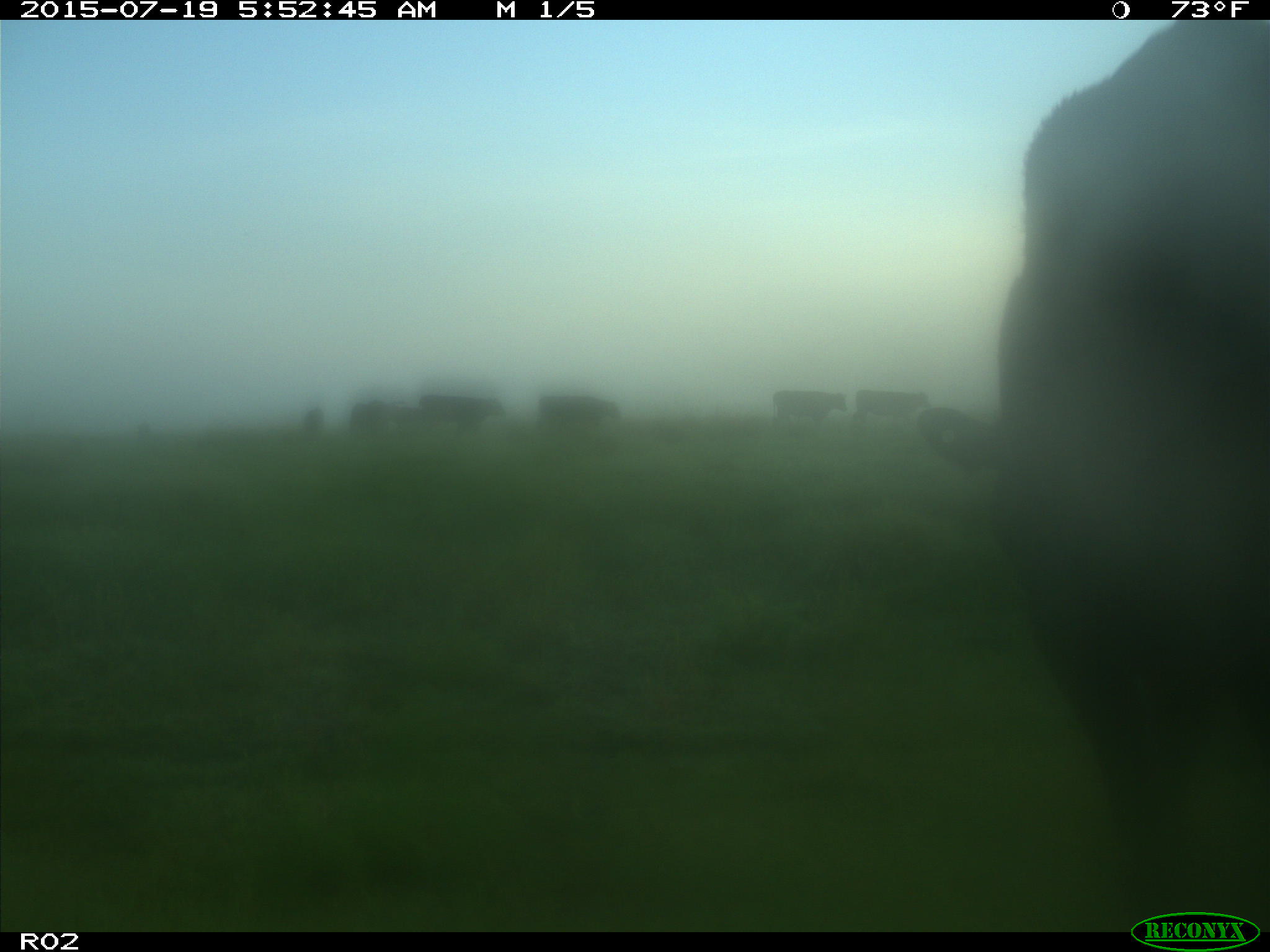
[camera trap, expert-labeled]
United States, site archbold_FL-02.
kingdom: Animalia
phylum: Chordata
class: Mammalia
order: Artiodactyla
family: Bovidae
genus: Bos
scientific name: Bos taurus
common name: domestic cow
Bos taurus (domestic cow).